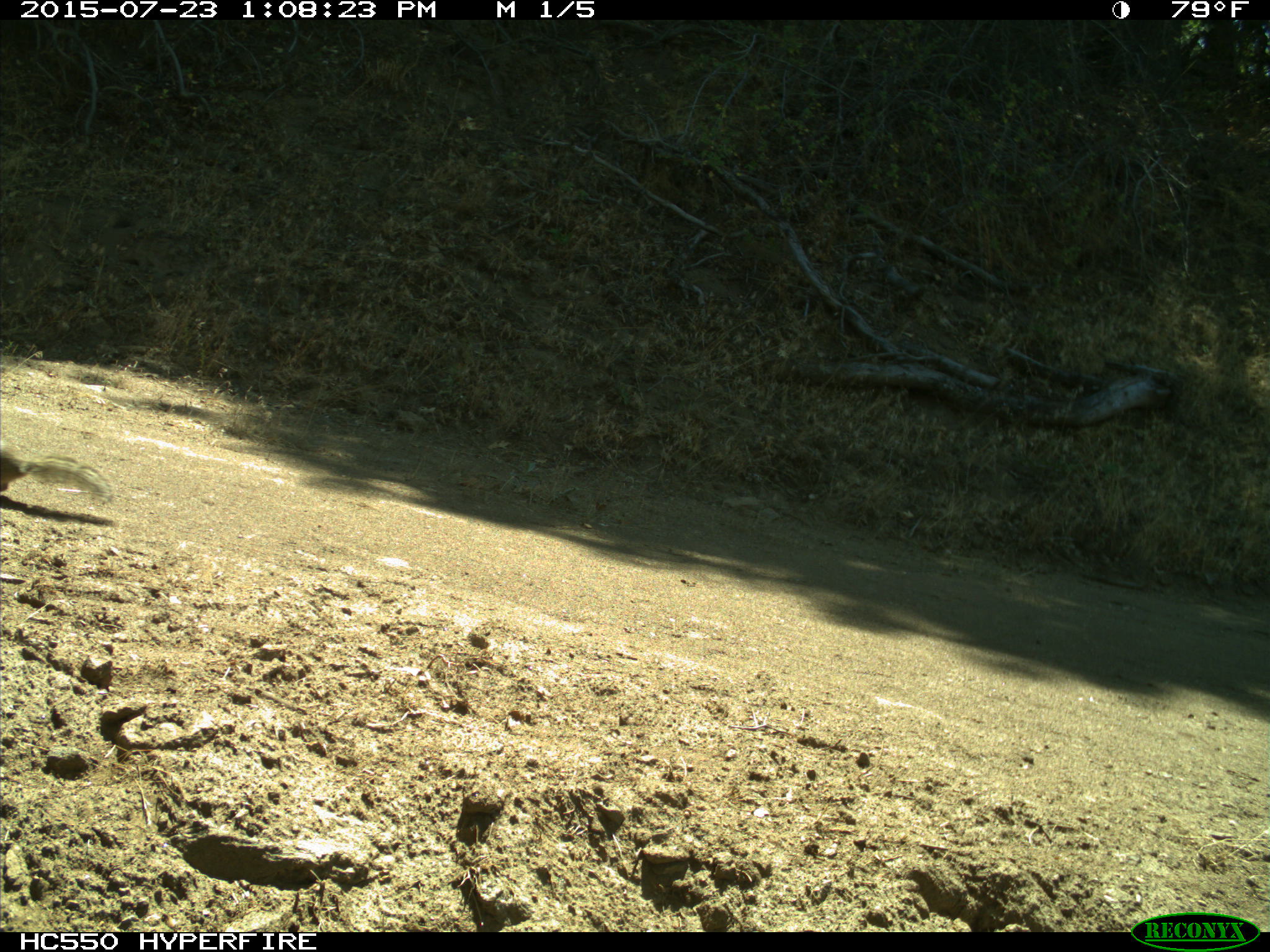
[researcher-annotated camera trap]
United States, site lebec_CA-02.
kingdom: Animalia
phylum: Chordata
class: Mammalia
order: Rodentia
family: Sciuridae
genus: Otospermophilus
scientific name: Otospermophilus beecheyi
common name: california ground squirrel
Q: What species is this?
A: Otospermophilus beecheyi (california ground squirrel).